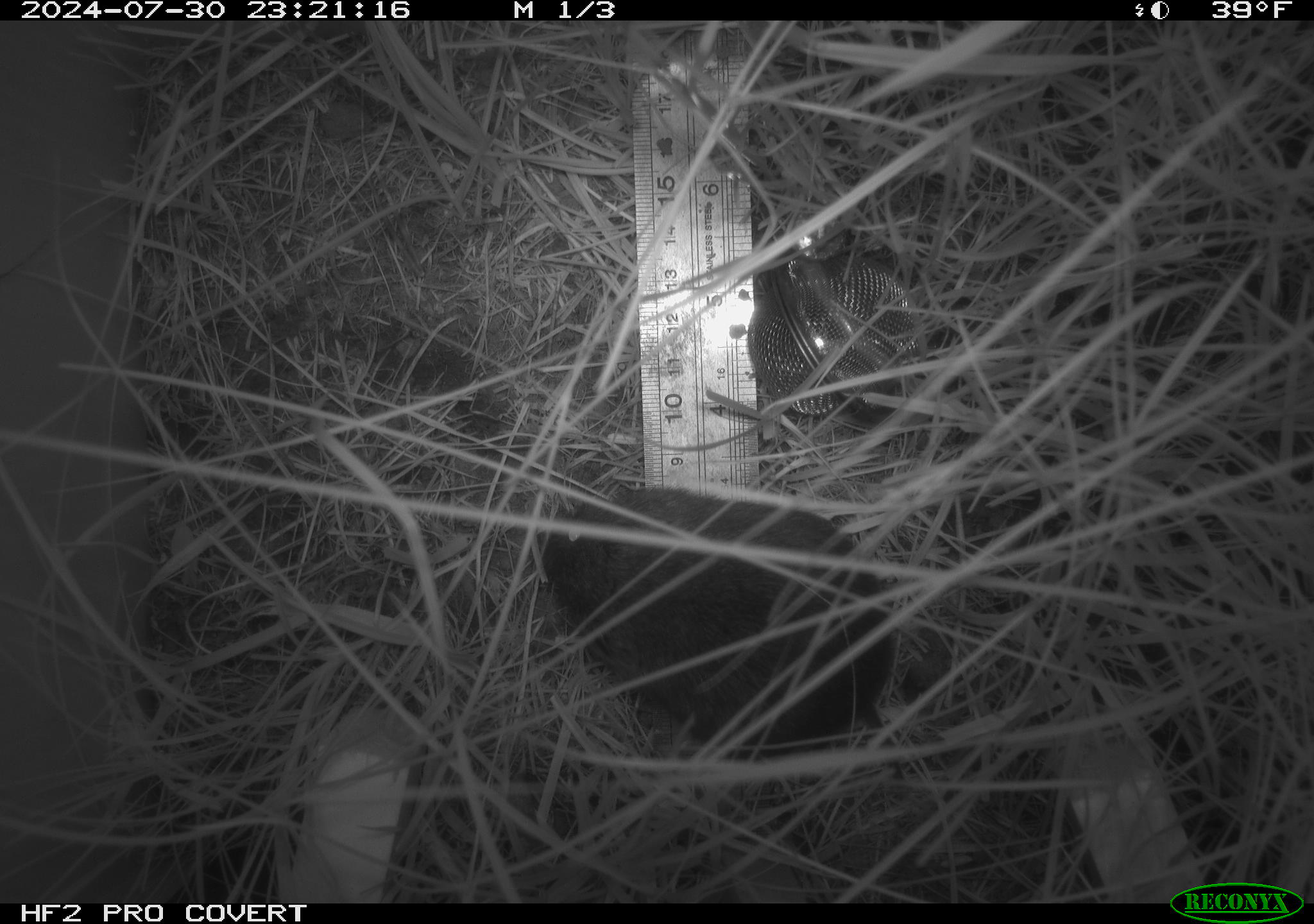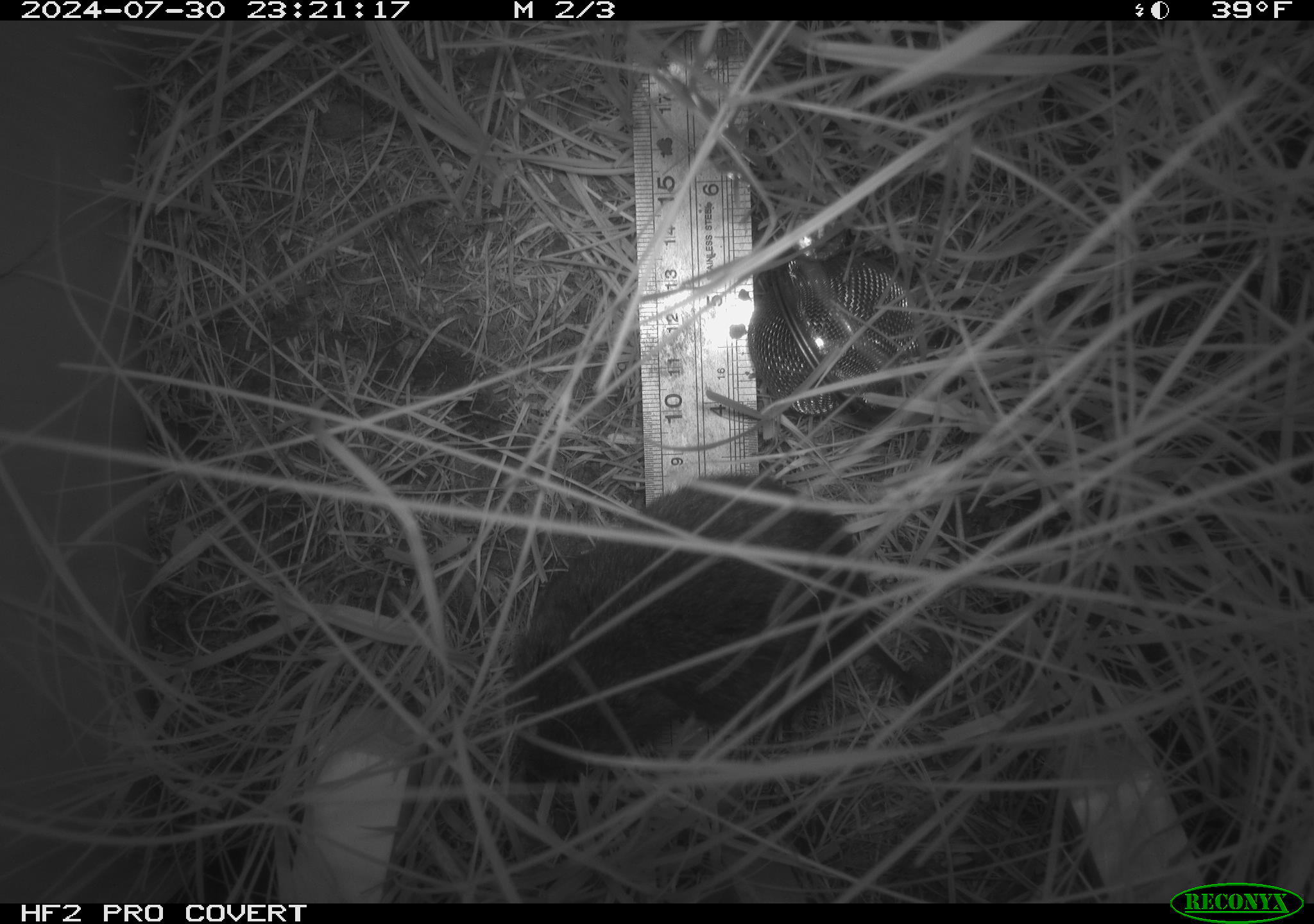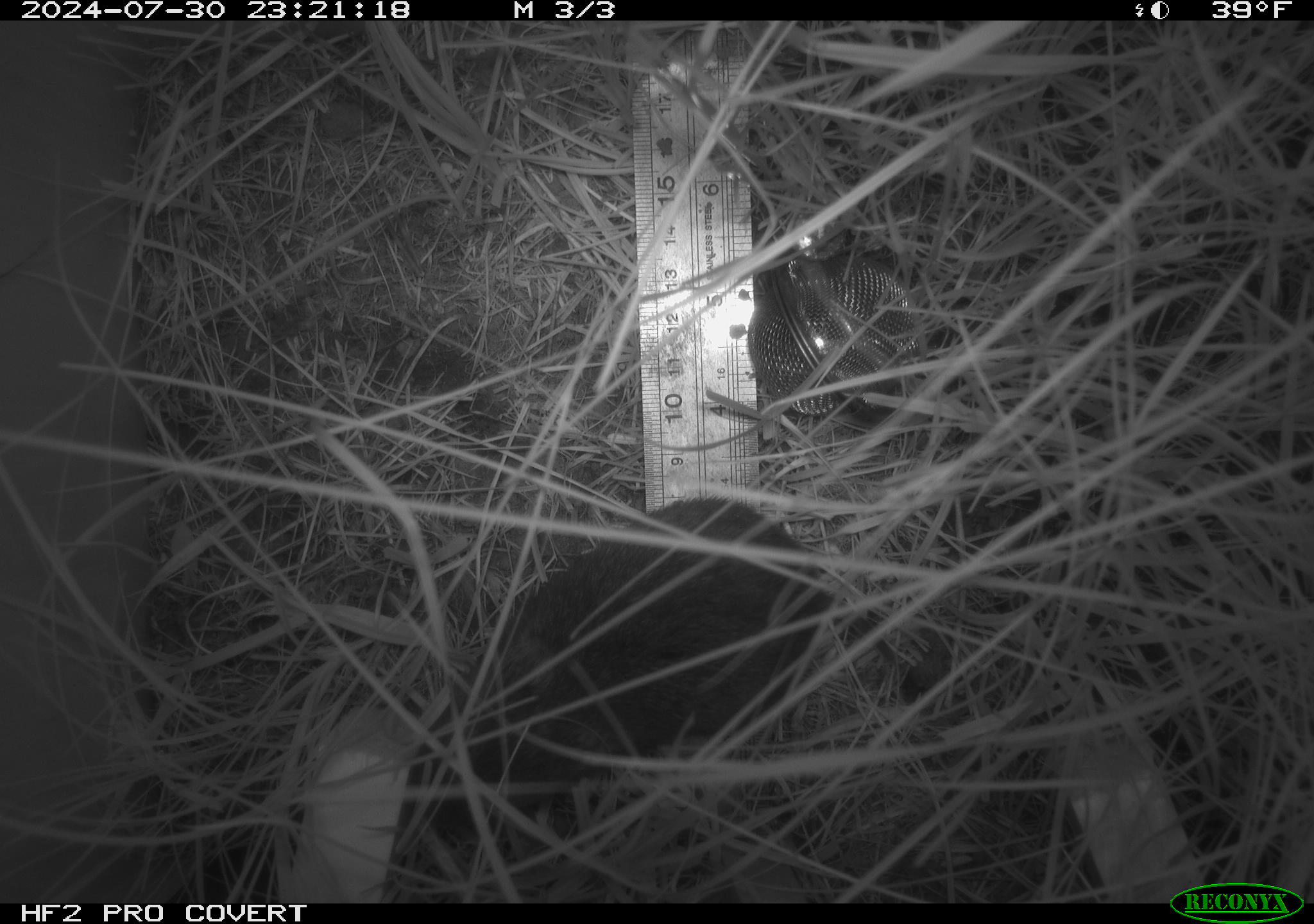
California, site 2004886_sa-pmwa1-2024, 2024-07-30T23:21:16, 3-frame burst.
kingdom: Animalia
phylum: Chordata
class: Mammalia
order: Rodentia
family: Cricetidae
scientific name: Arvicolinae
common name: voles, lemmings, and muskrats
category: arvicolinae subfamily